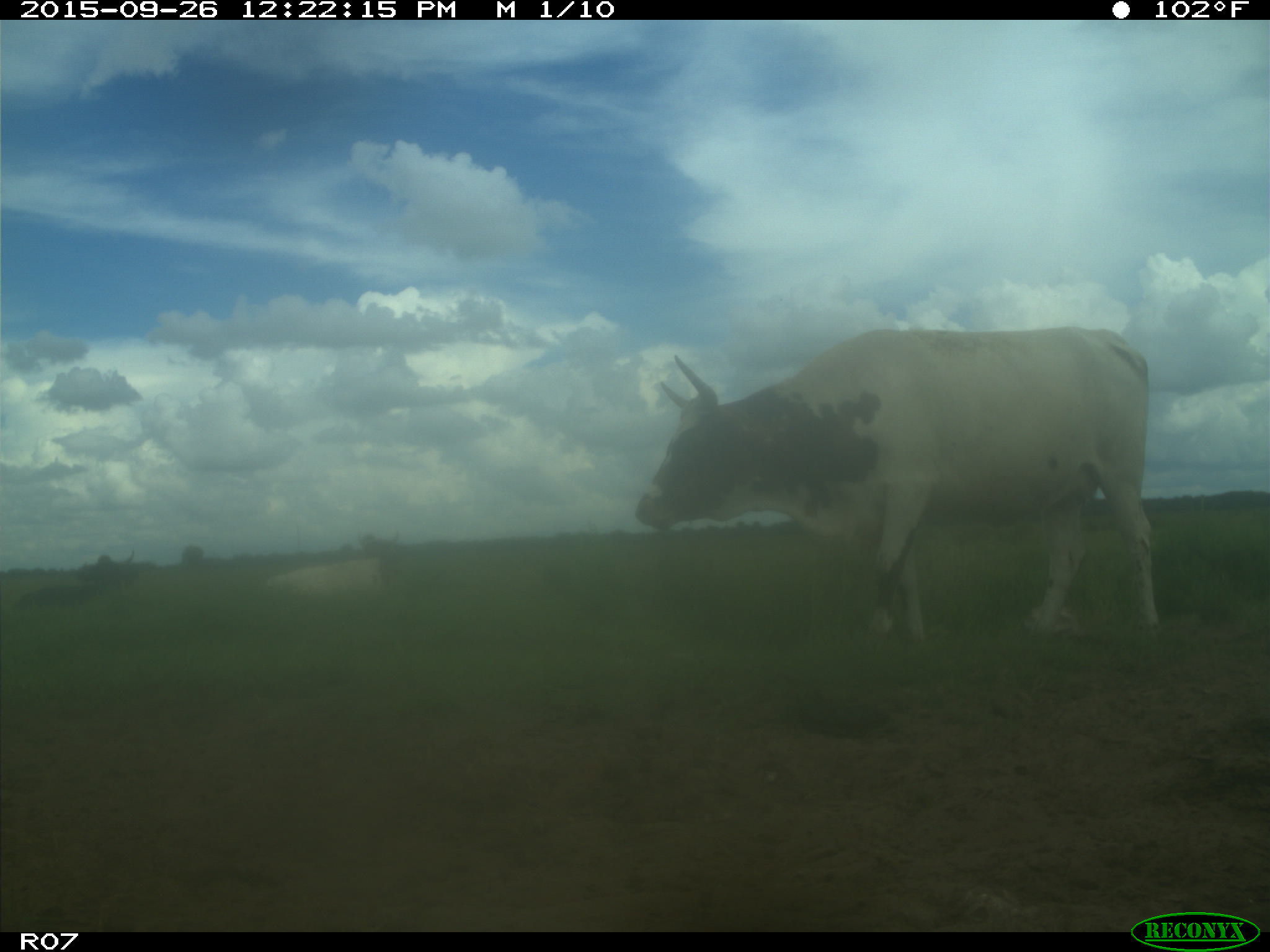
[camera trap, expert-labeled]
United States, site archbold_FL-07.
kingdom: Animalia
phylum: Chordata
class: Mammalia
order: Artiodactyla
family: Bovidae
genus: Bos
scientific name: Bos taurus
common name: domestic cow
Bos taurus (domestic cow).